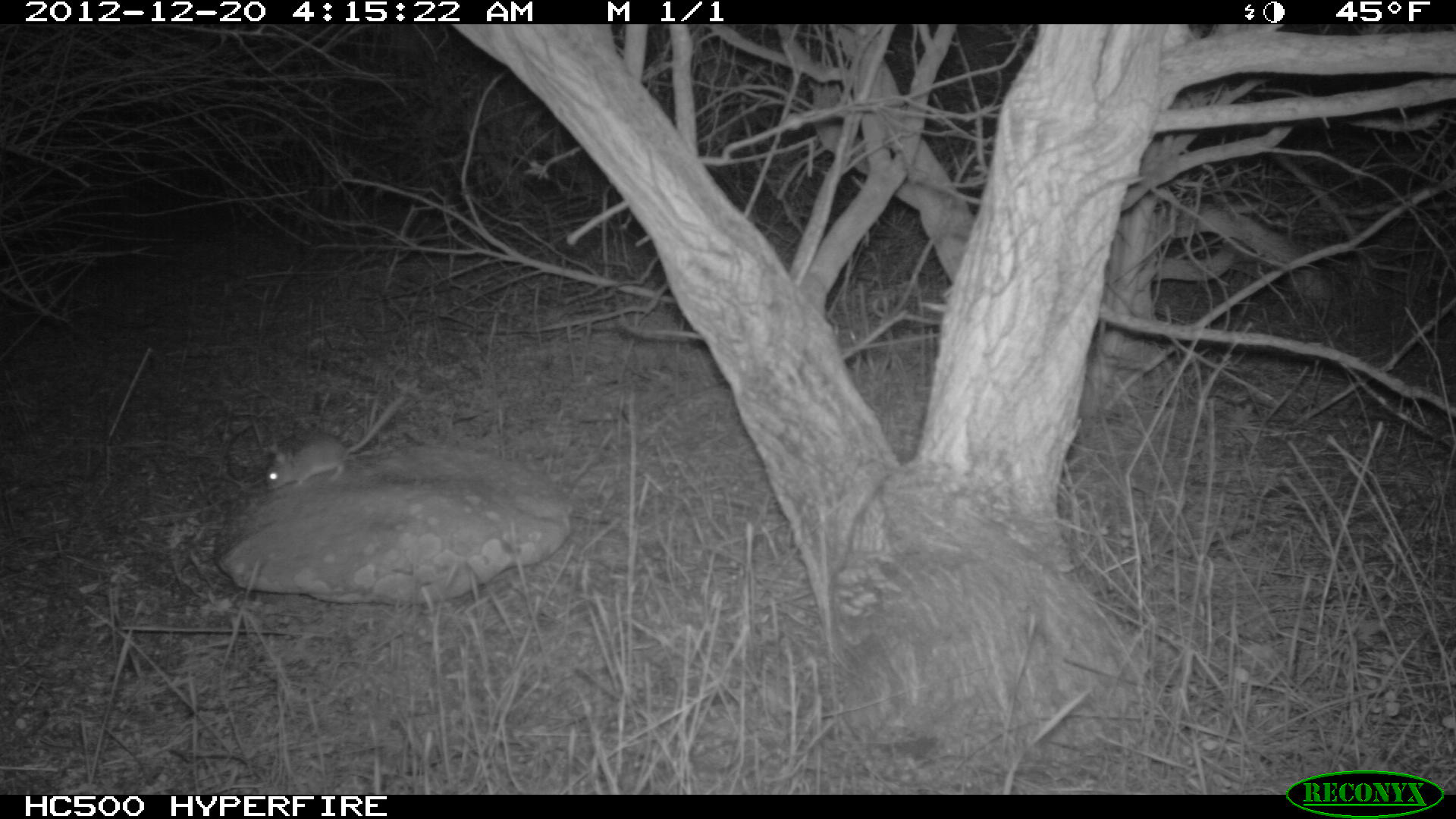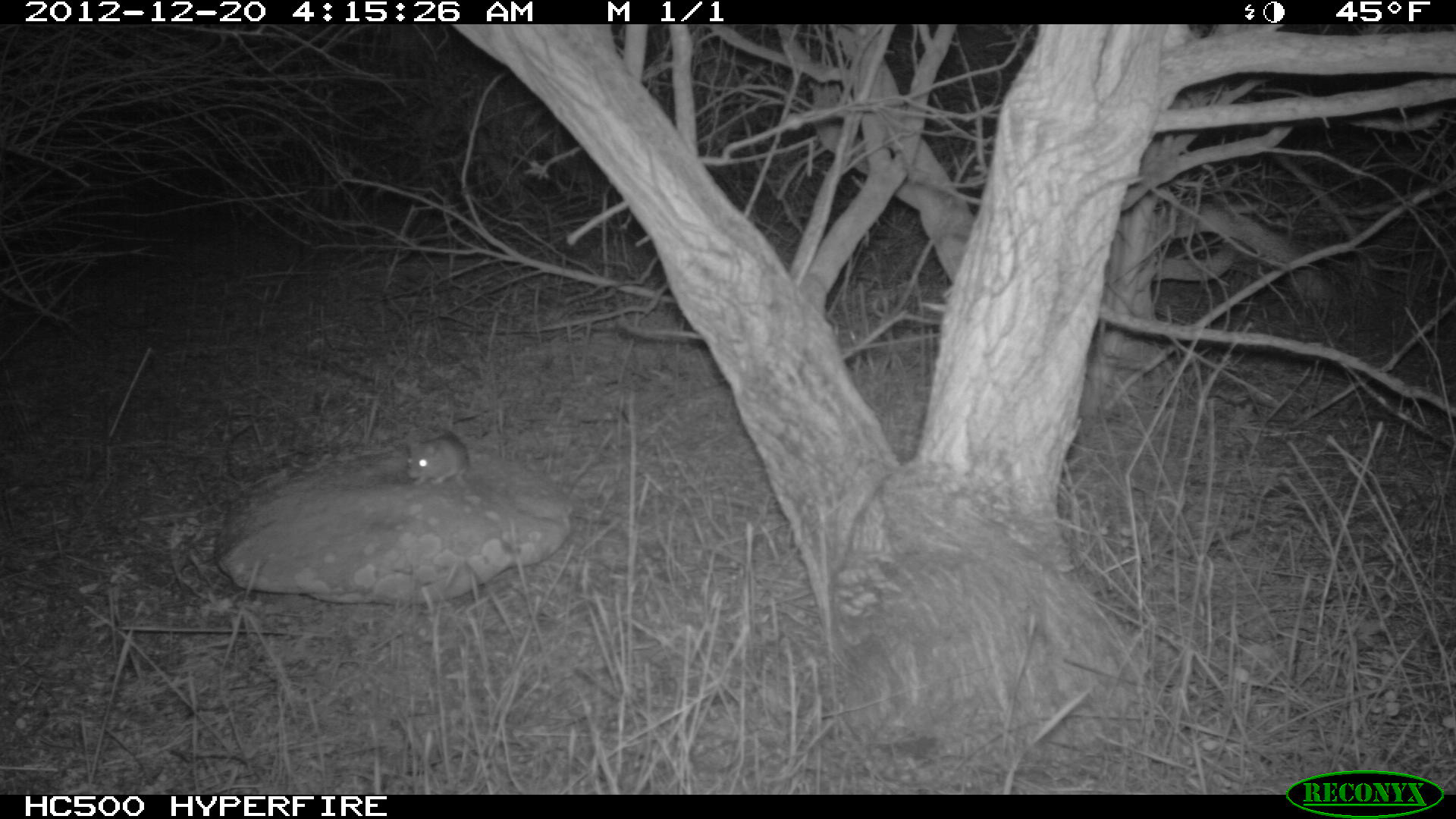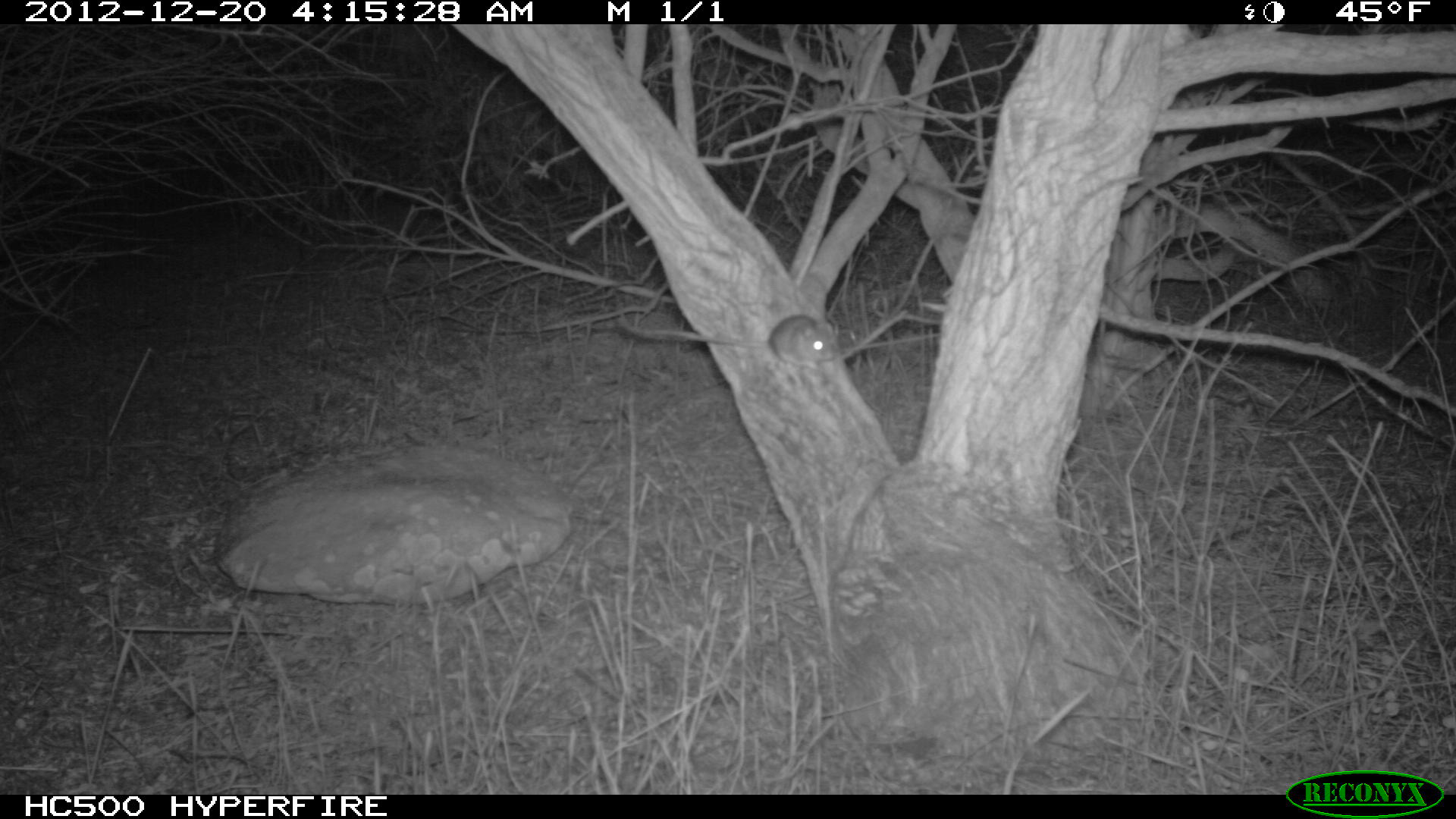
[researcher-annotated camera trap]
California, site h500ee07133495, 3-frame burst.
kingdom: Animalia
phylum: Chordata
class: Mammalia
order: Rodentia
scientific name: Rodentia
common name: rodent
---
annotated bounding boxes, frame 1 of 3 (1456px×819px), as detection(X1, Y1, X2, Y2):
rodent: detection(265, 394, 406, 490)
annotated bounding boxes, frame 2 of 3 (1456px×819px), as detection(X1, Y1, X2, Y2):
rodent: detection(403, 431, 470, 488)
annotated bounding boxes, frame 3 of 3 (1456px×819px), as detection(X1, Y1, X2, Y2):
rodent: detection(716, 313, 836, 369)